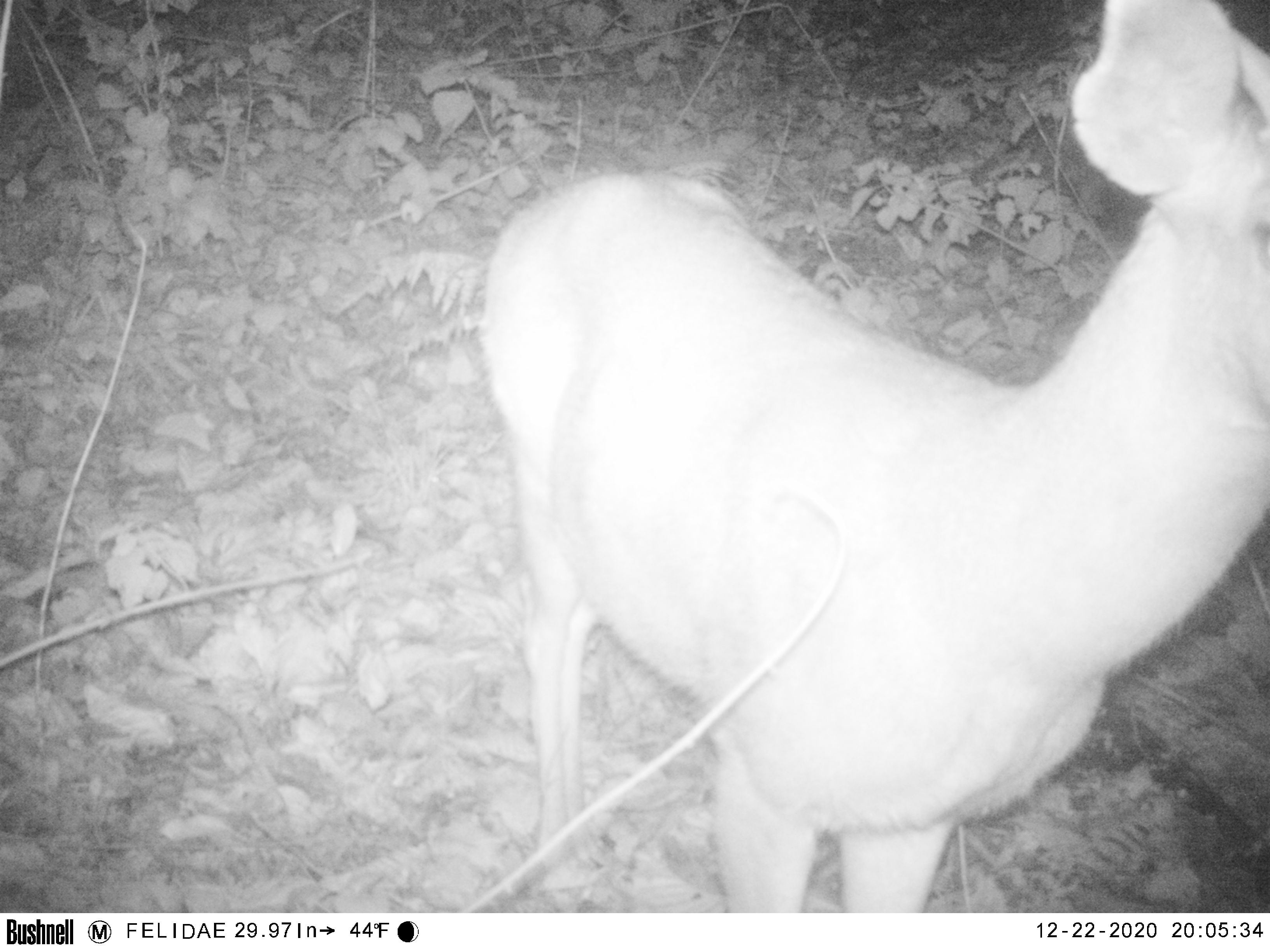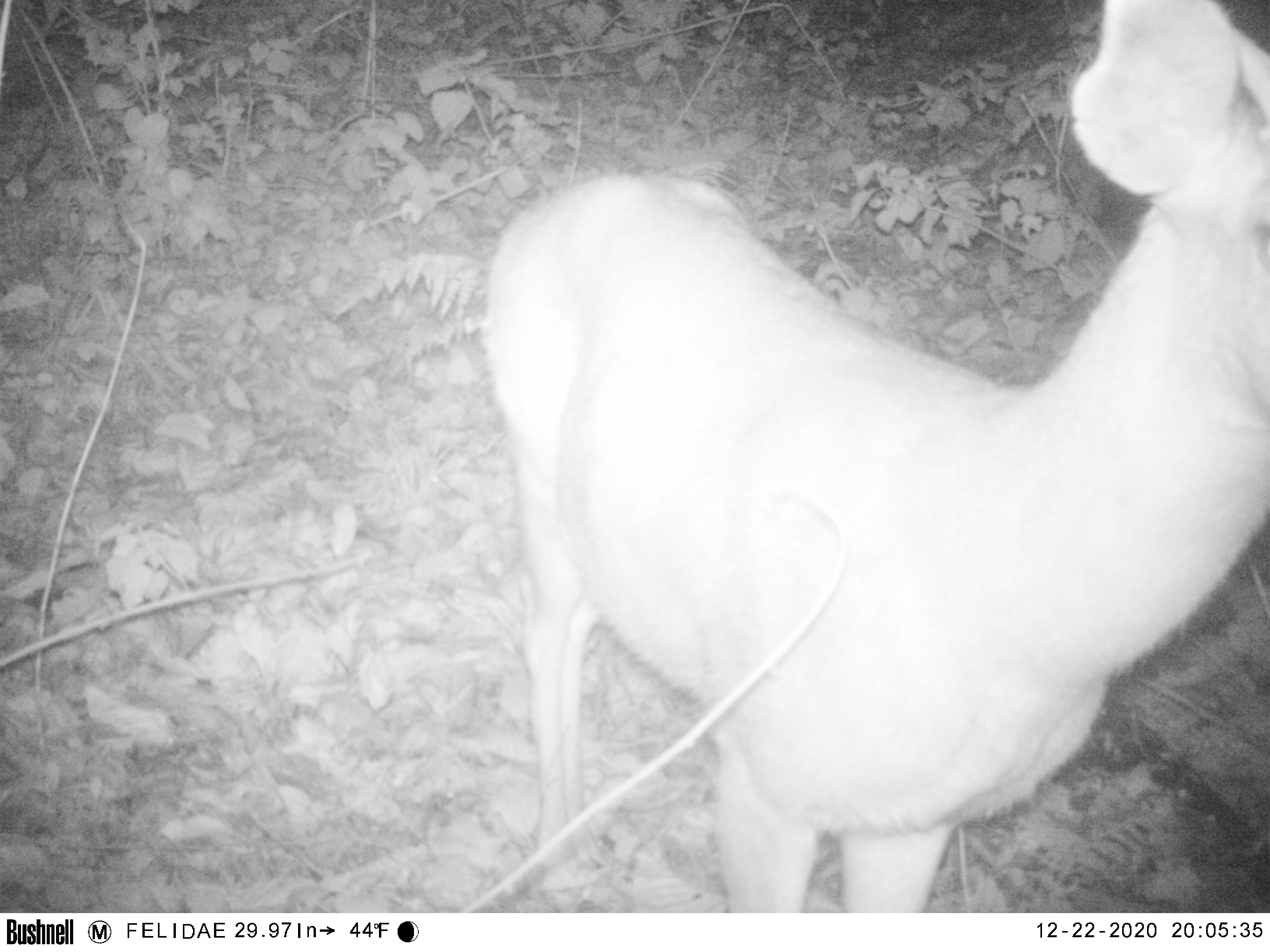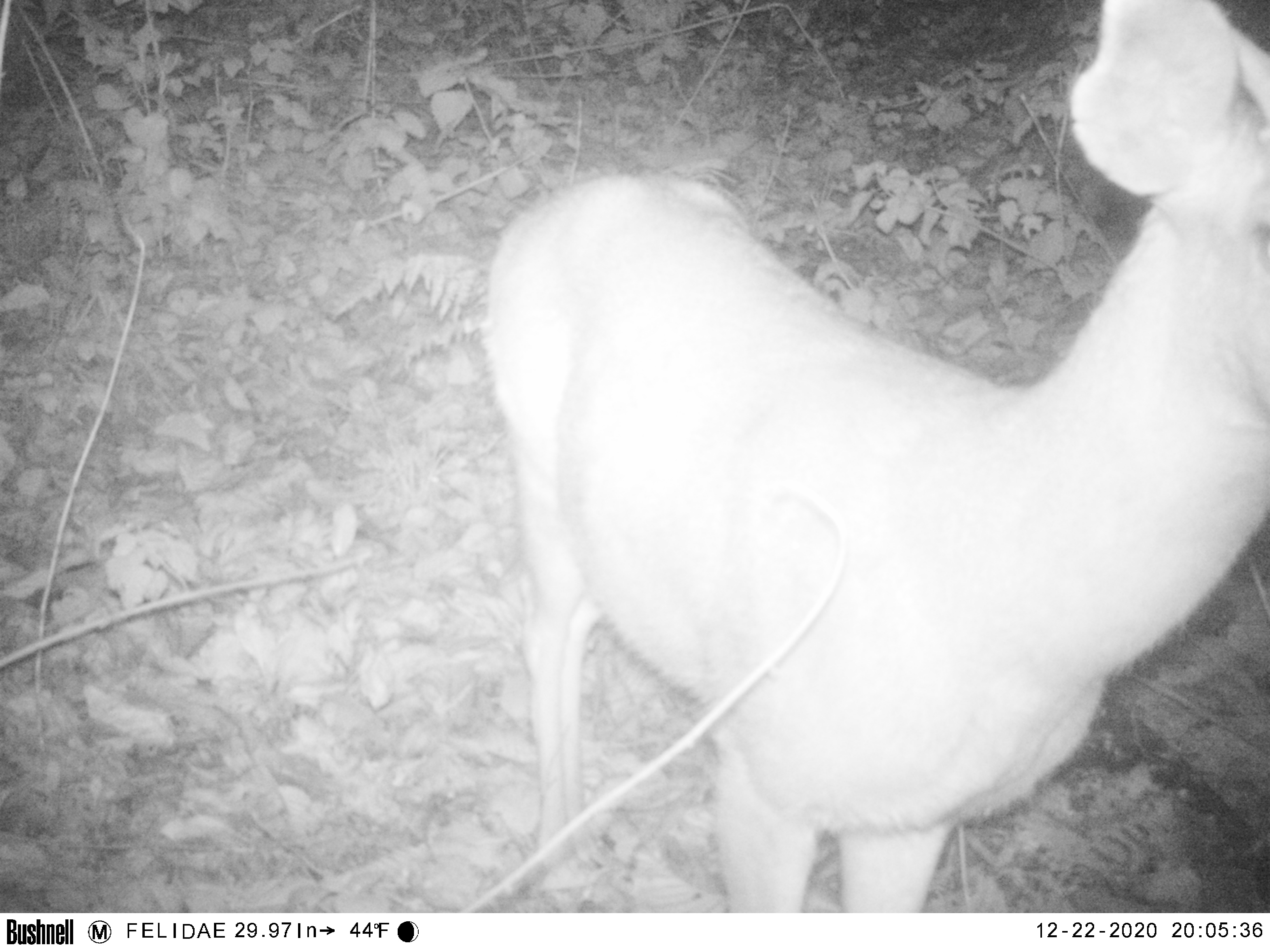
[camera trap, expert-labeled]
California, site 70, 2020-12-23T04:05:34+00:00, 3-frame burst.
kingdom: Animalia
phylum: Chordata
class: Mammalia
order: Artiodactyla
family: Cervidae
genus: Odocoileus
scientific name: Odocoileus hemionus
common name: mule deer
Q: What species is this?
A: Mule deer (Odocoileus hemionus).